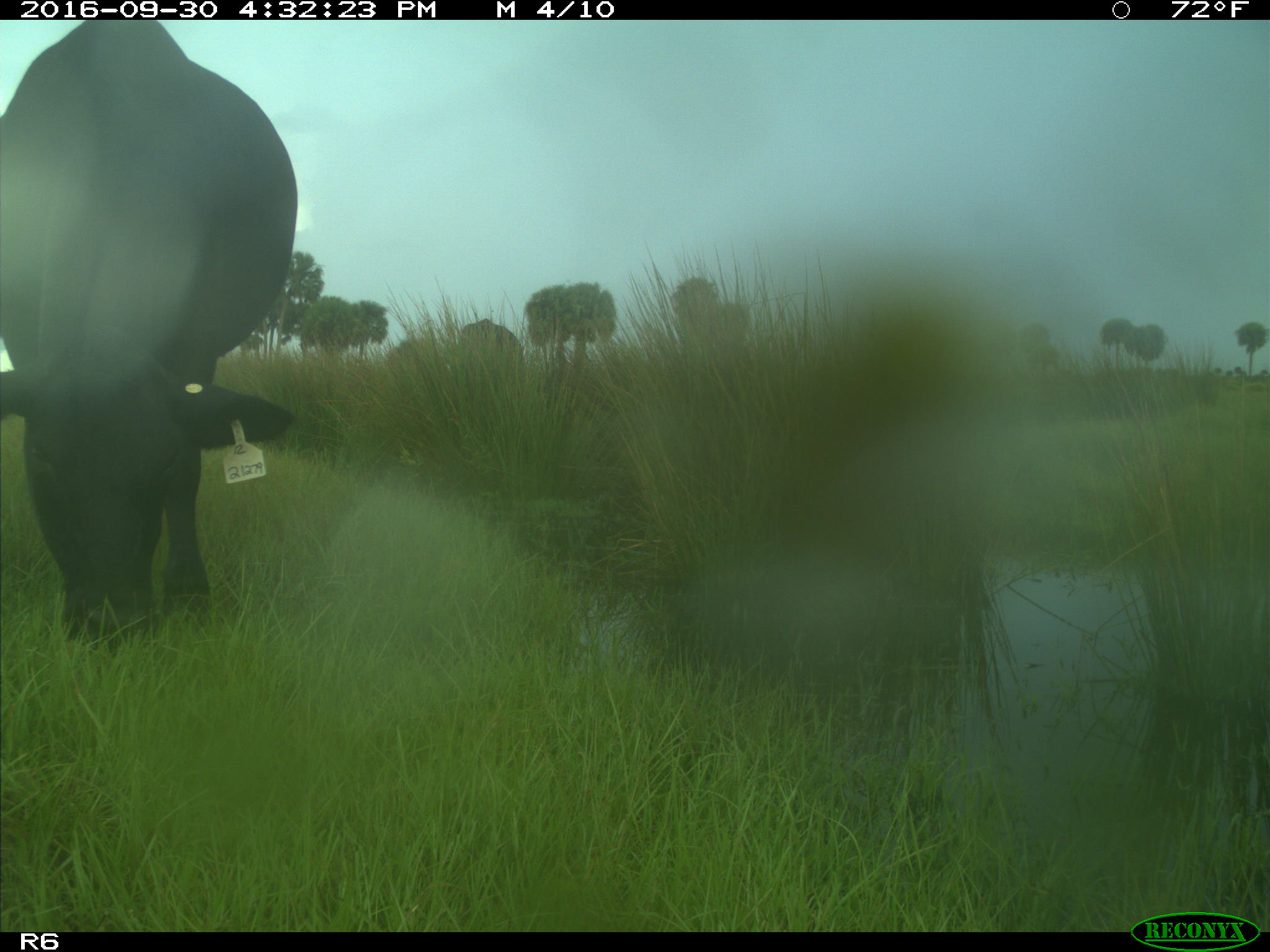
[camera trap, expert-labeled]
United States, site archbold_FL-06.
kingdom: Animalia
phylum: Chordata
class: Mammalia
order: Artiodactyla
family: Bovidae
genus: Bos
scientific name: Bos taurus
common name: domestic cow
Bos taurus (domestic cow).